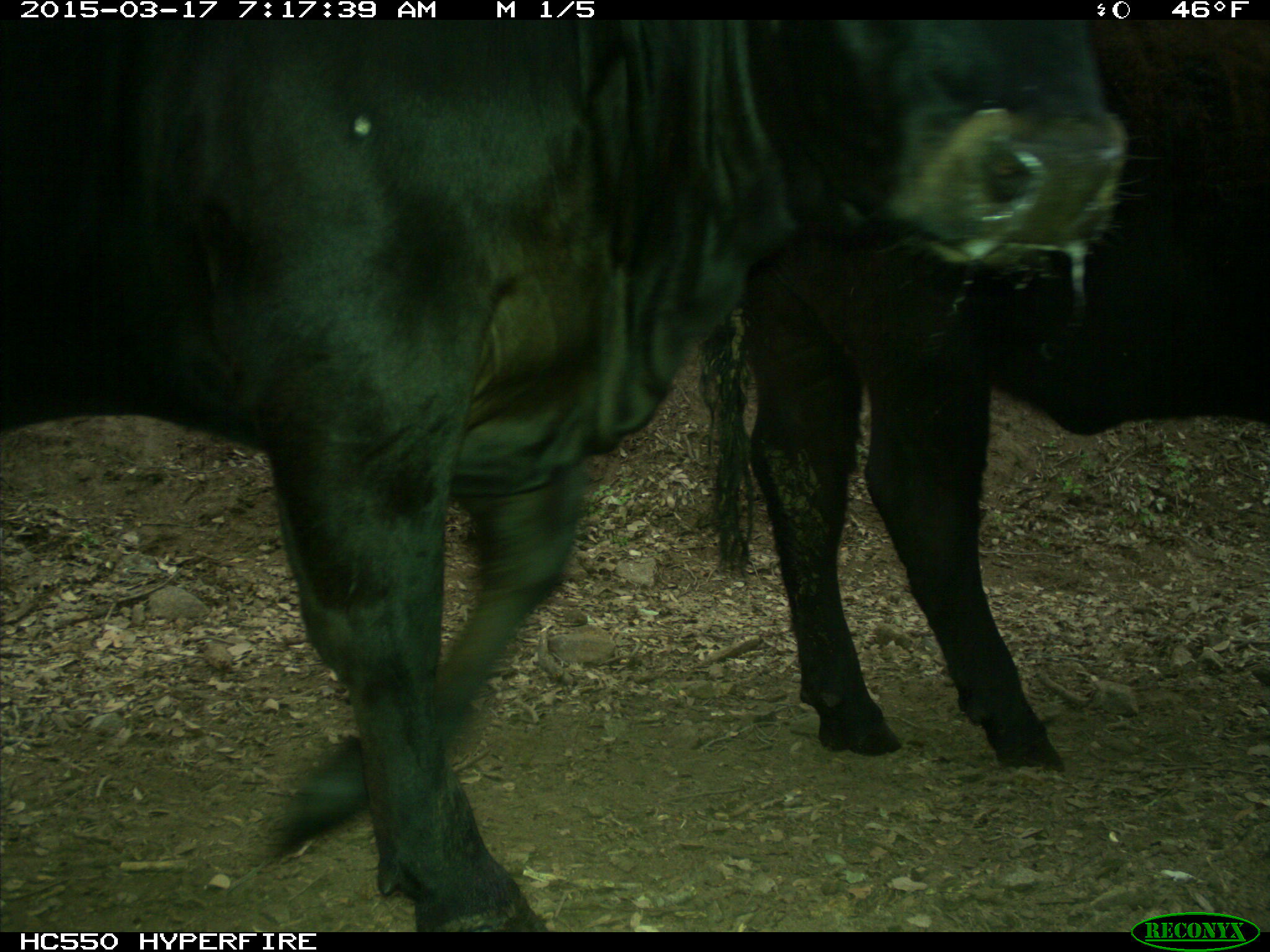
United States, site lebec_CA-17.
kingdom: Animalia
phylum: Chordata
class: Mammalia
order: Artiodactyla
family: Bovidae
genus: Bos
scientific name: Bos taurus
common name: domestic cow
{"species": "Bos taurus (domestic cow)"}